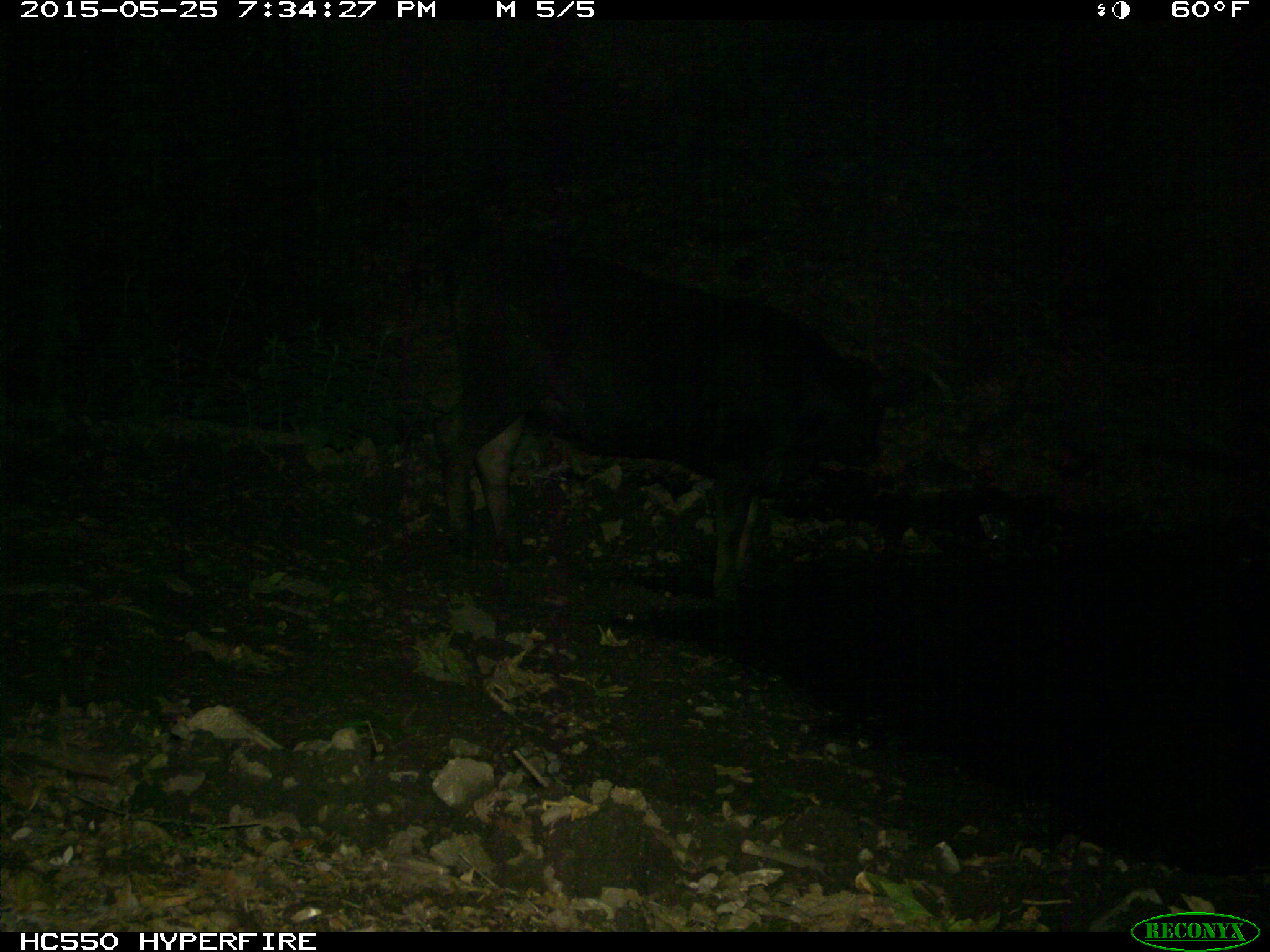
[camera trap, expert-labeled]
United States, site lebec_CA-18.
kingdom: Animalia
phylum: Chordata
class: Mammalia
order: Artiodactyla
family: Bovidae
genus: Bos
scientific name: Bos taurus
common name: domestic cow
Bos taurus (domestic cow).